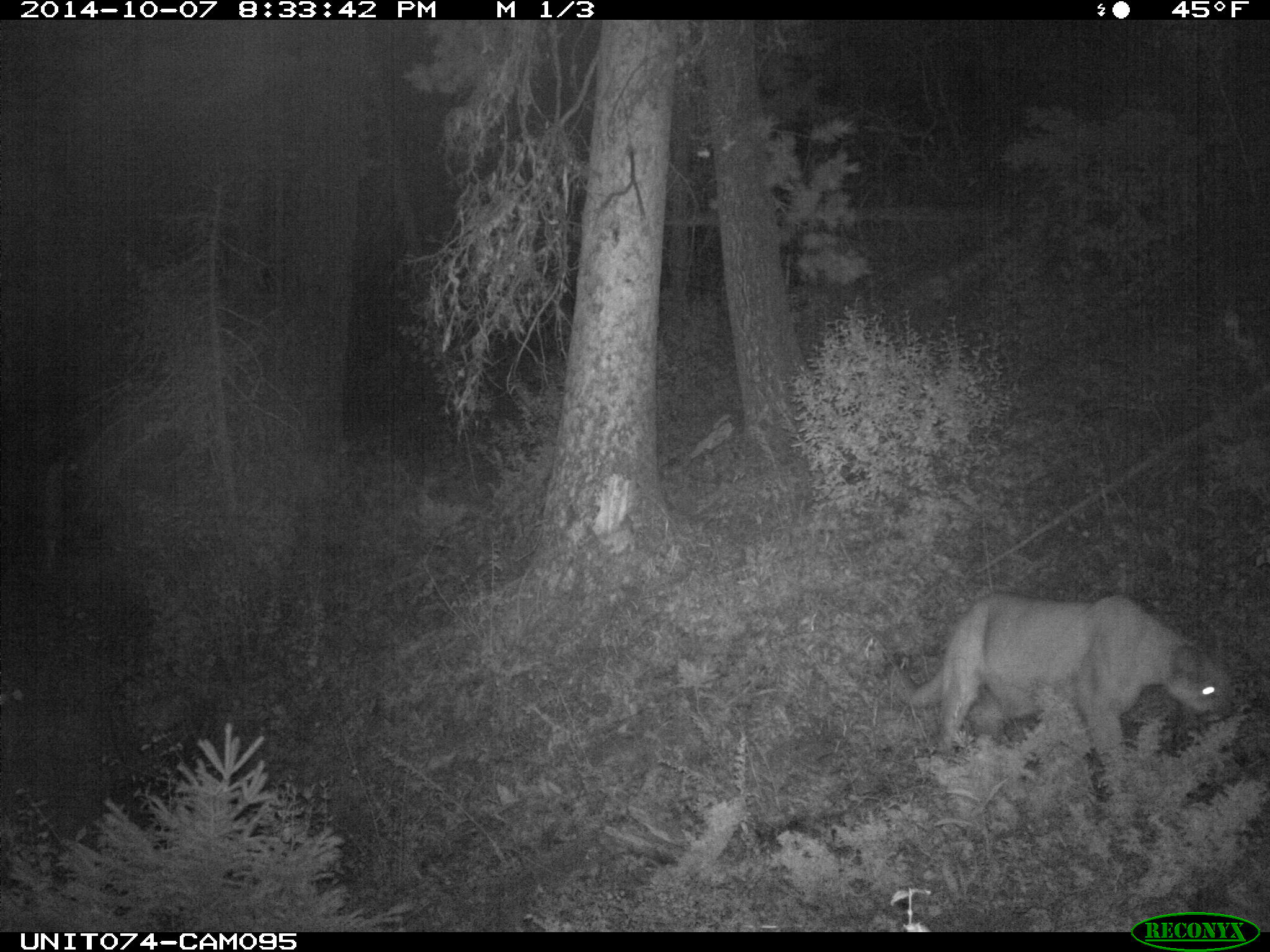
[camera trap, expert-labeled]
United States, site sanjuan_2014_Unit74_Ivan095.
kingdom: Animalia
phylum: Chordata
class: Mammalia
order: Carnivora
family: Felidae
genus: Puma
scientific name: Puma concolor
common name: mountain lion